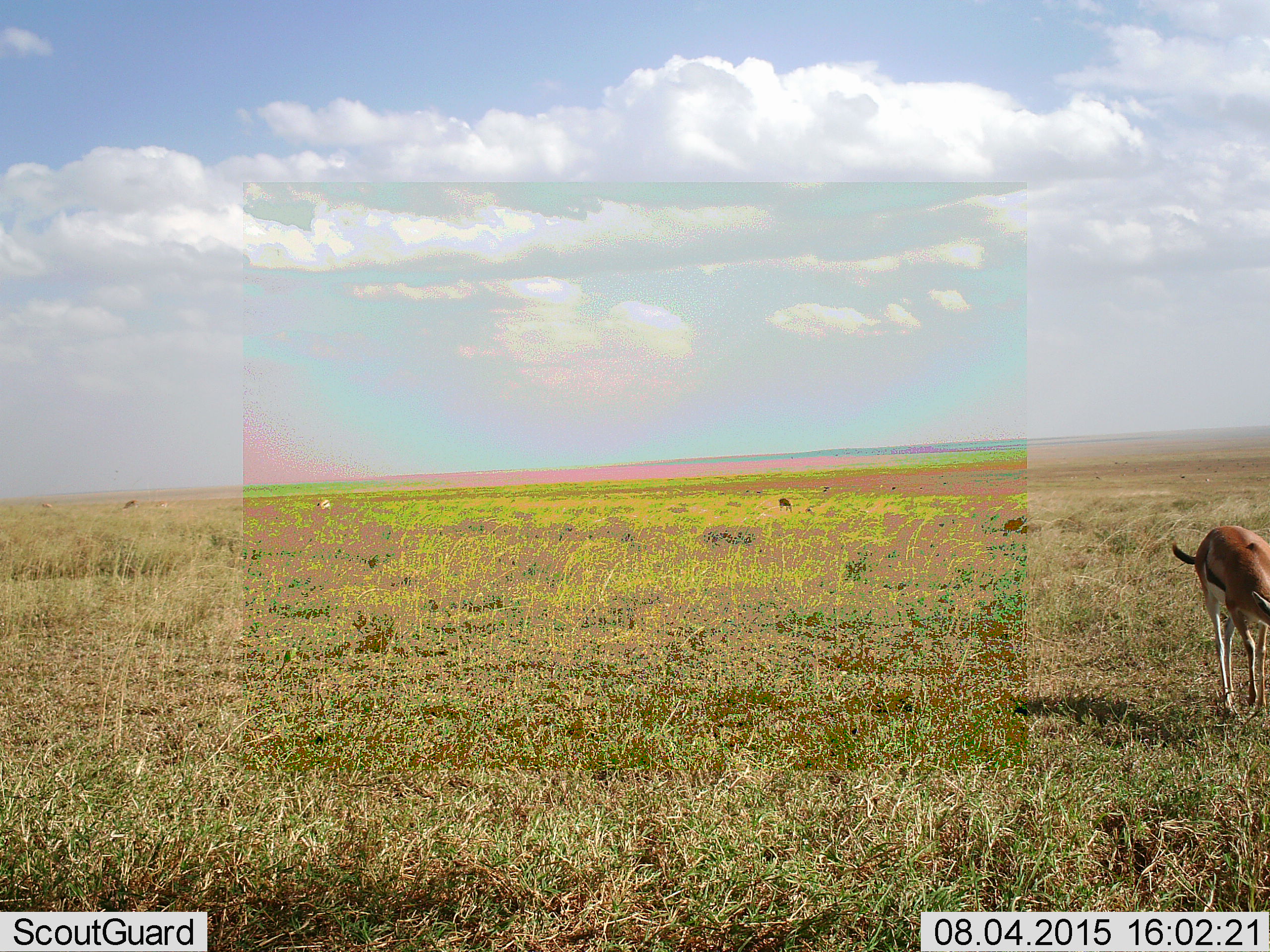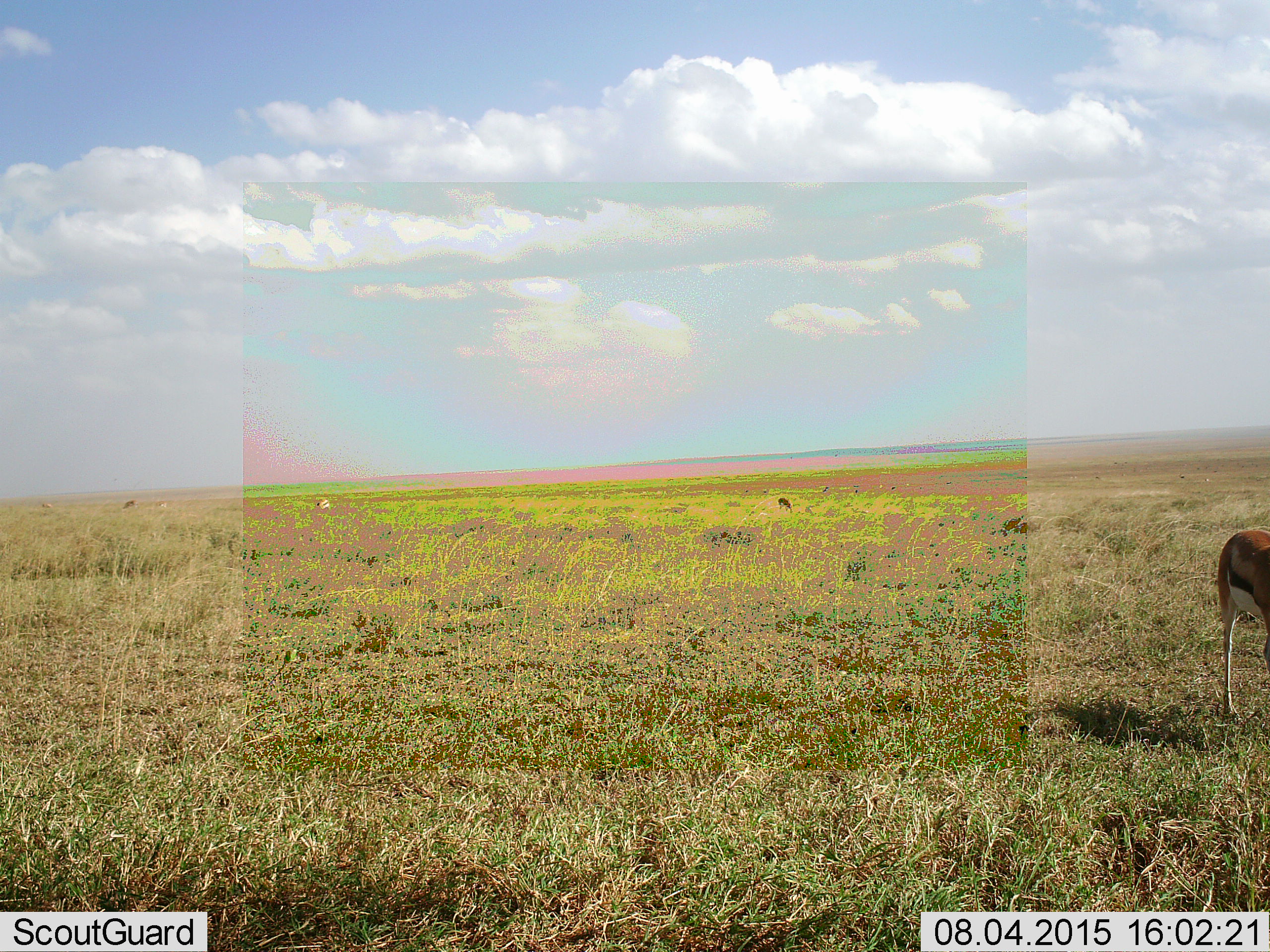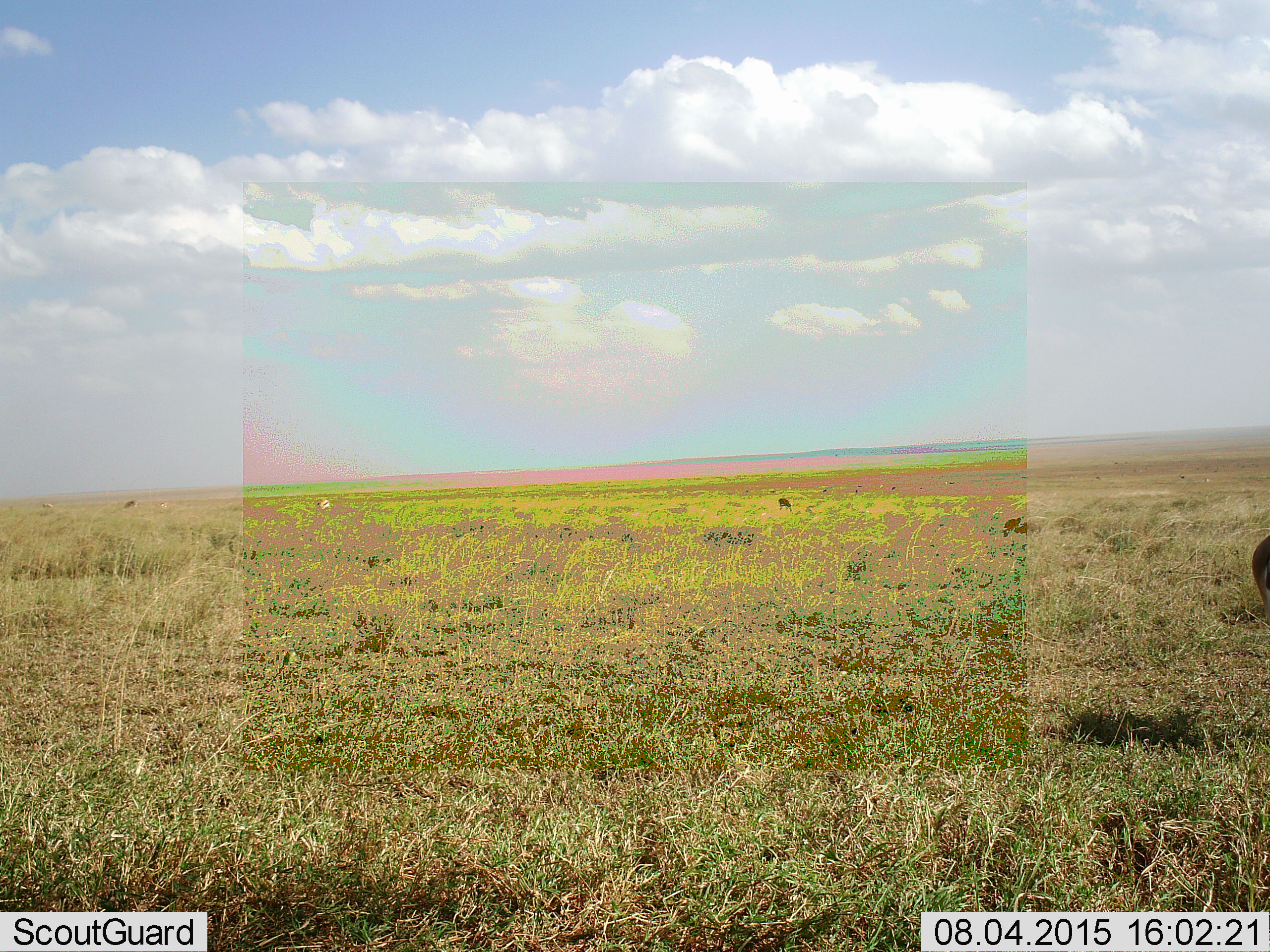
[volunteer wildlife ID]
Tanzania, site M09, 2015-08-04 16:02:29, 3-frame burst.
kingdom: Animalia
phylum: Chordata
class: Mammalia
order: Artiodactyla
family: Bovidae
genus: Eudorcas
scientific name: Eudorcas thomsonii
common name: thomson's gazelle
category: gazellethomsons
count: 2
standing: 33%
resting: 0%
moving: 100%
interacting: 0%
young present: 0%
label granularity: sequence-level